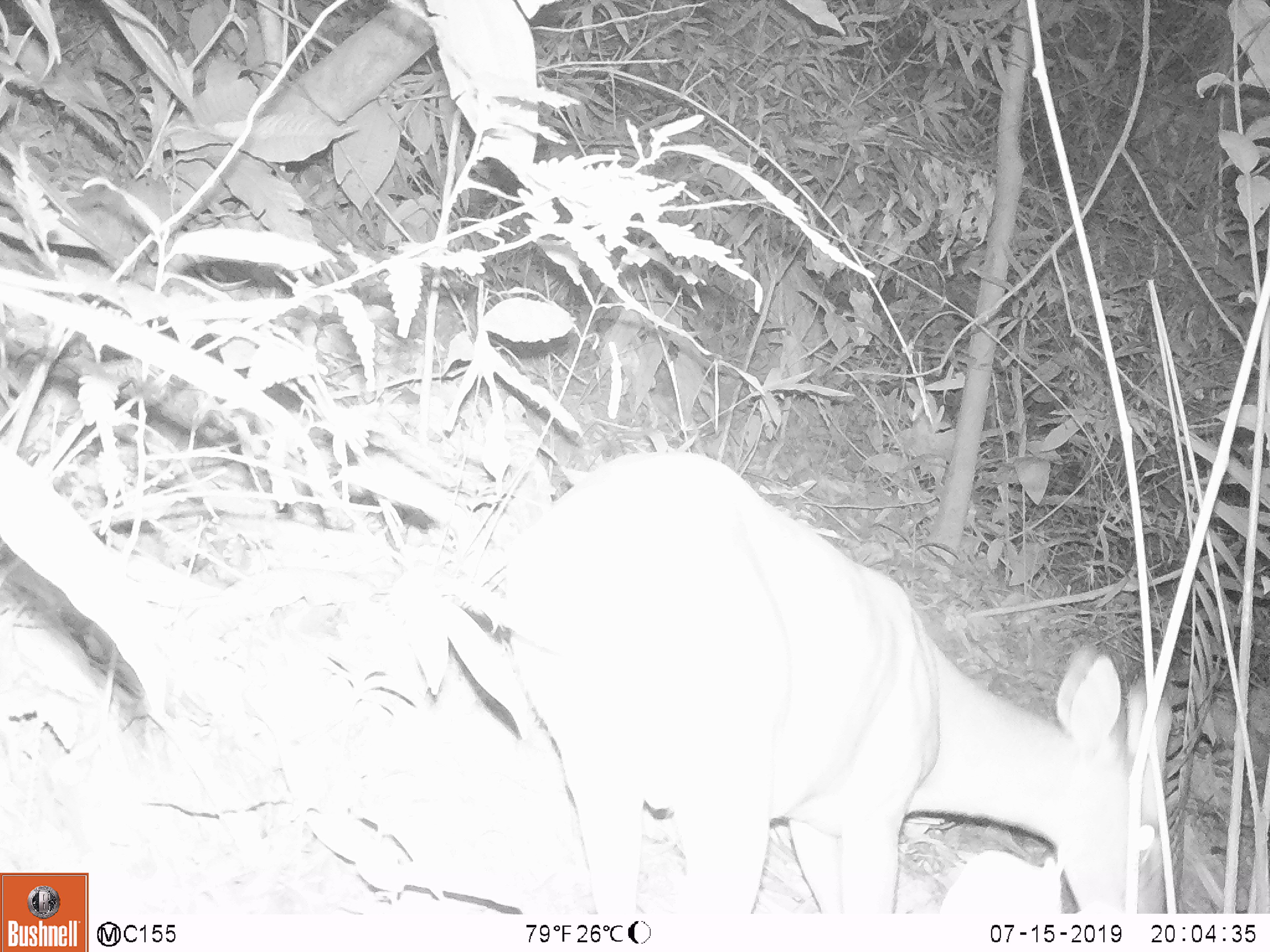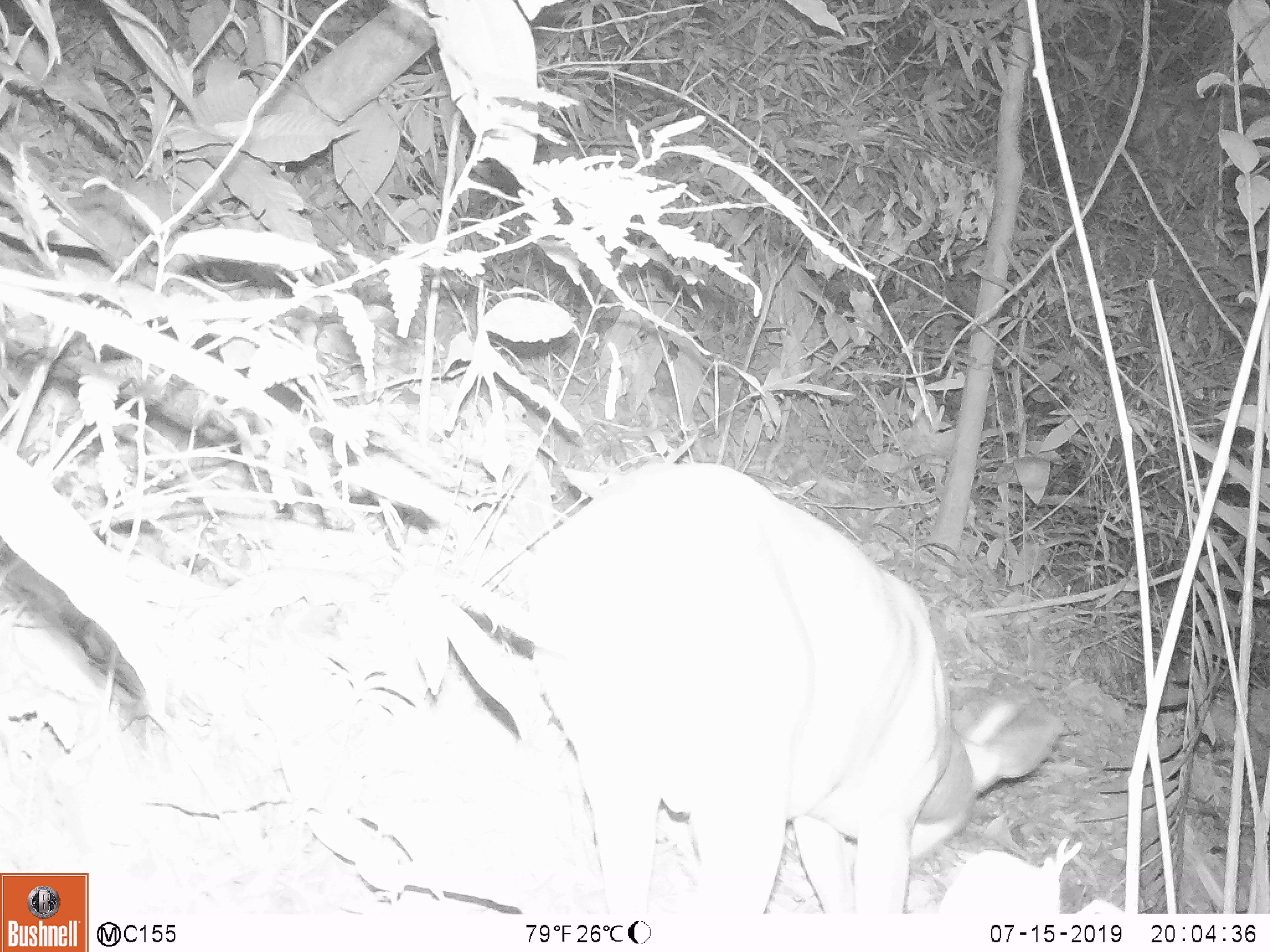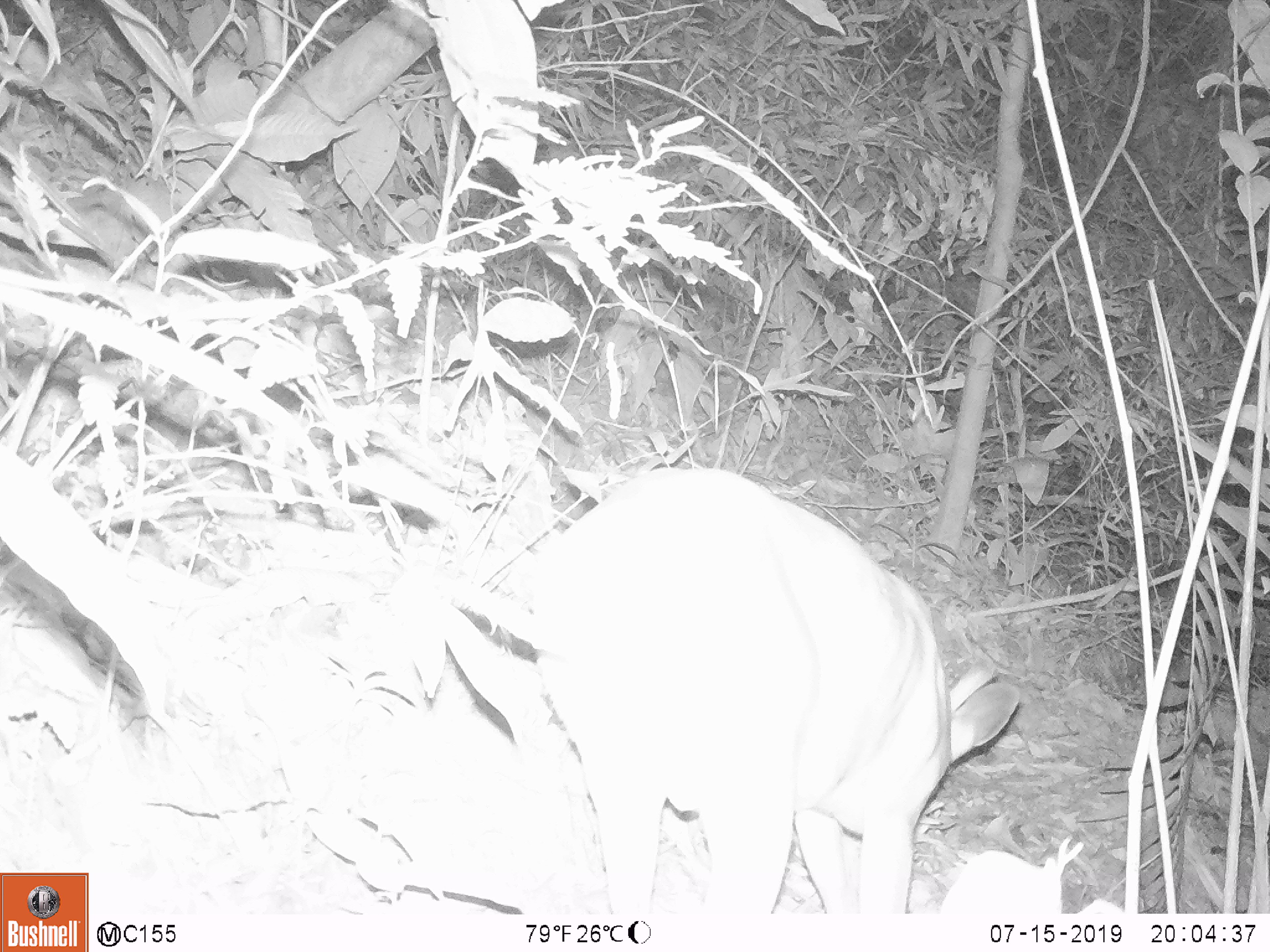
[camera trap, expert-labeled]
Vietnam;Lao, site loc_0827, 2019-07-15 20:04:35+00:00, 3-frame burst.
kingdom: Animalia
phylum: Chordata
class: Mammalia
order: Artiodactyla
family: Cervidae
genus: Muntiacus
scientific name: Muntiacus muntjak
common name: red muntjac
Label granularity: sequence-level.